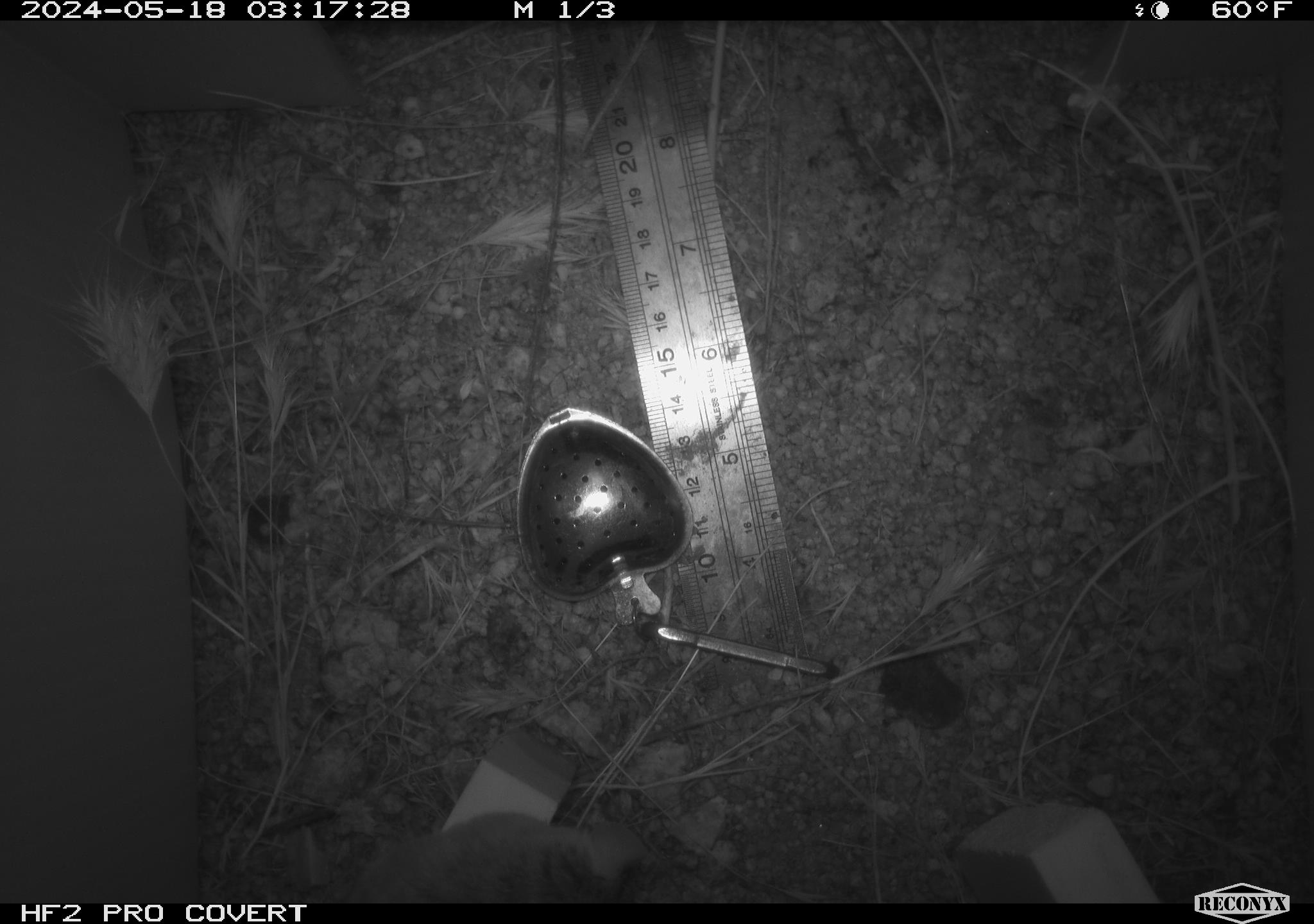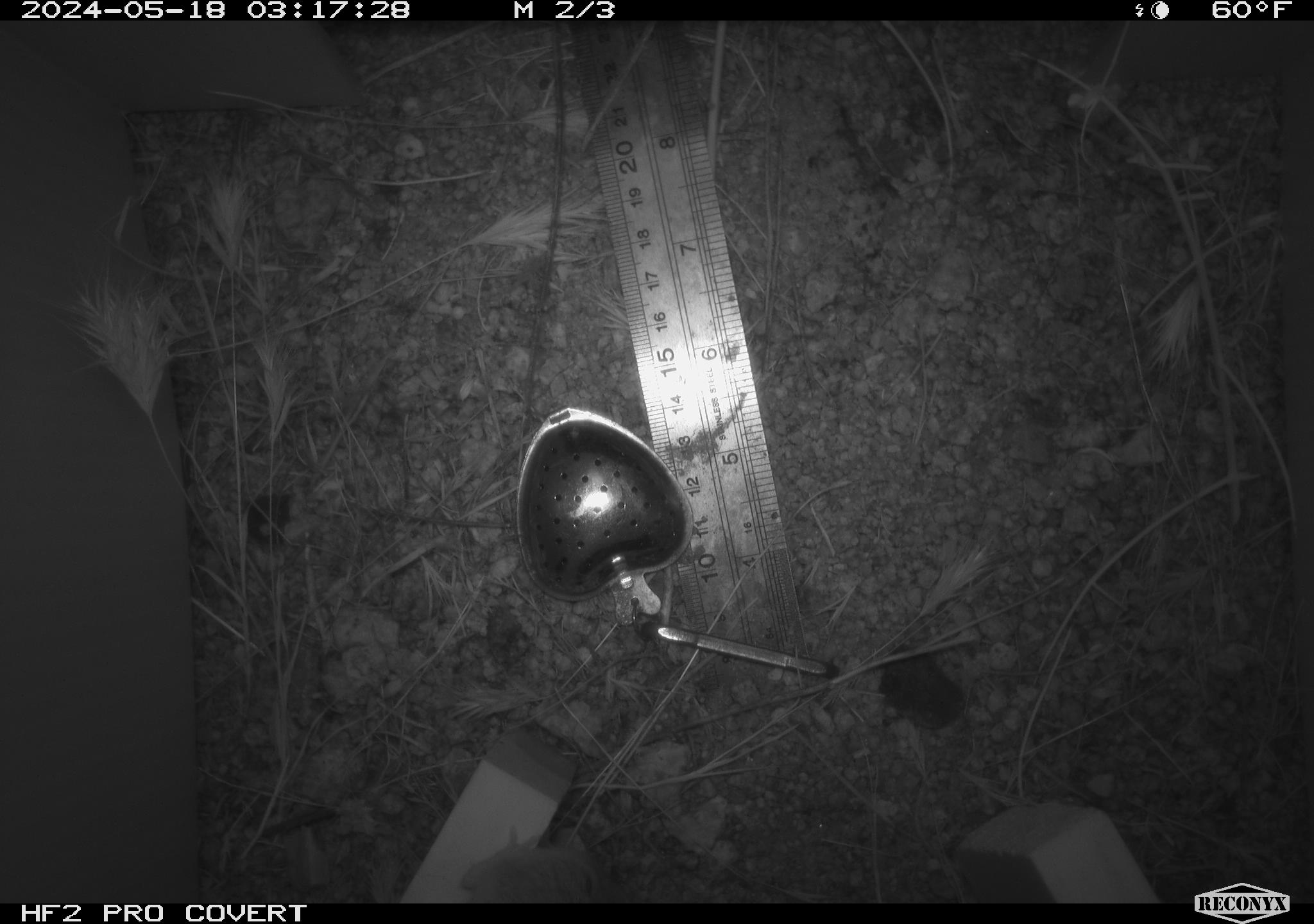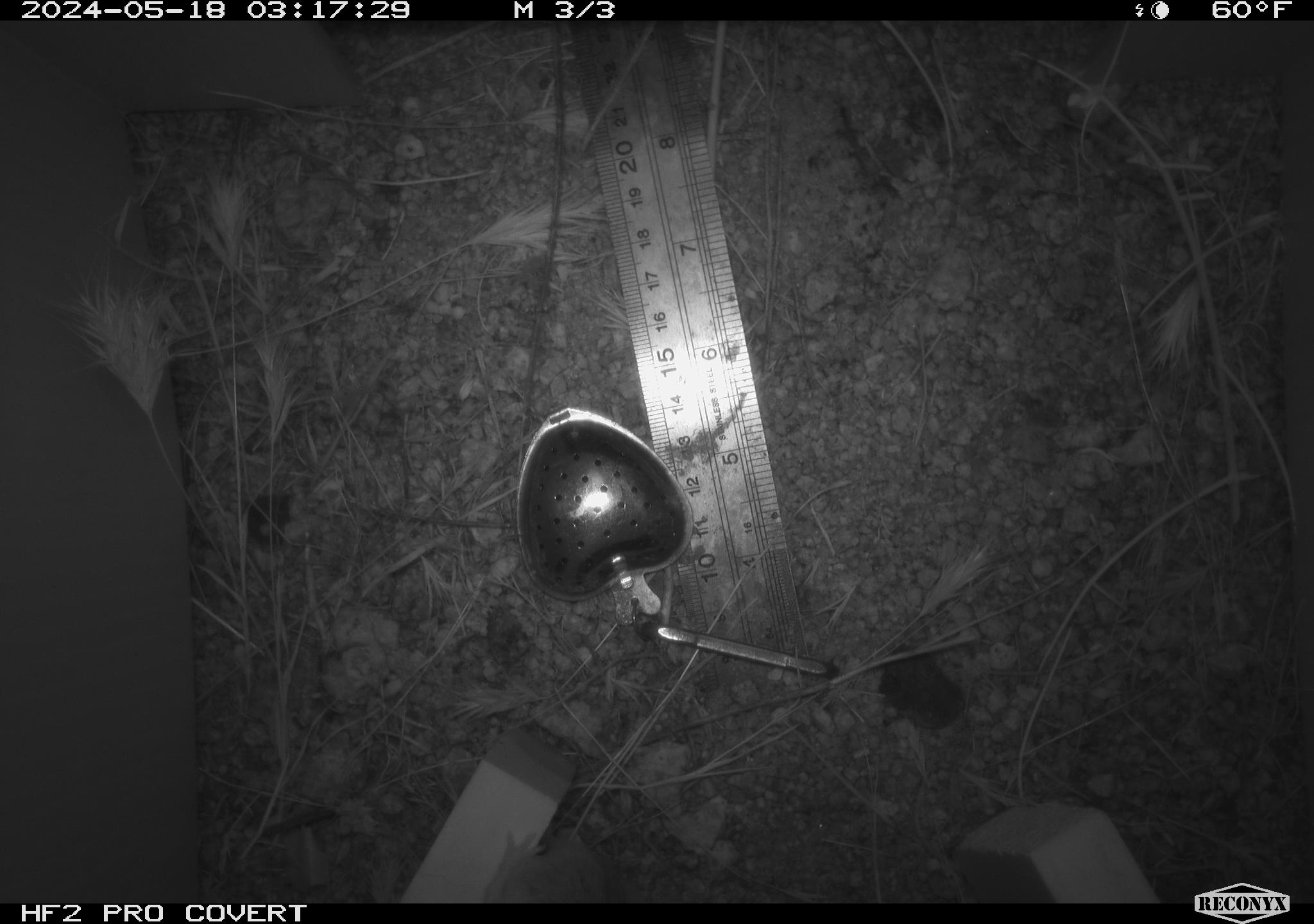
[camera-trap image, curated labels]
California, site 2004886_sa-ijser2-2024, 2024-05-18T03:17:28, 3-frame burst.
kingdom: Animalia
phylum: Chordata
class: Mammalia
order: Rodentia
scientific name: Rodentia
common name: mouse species